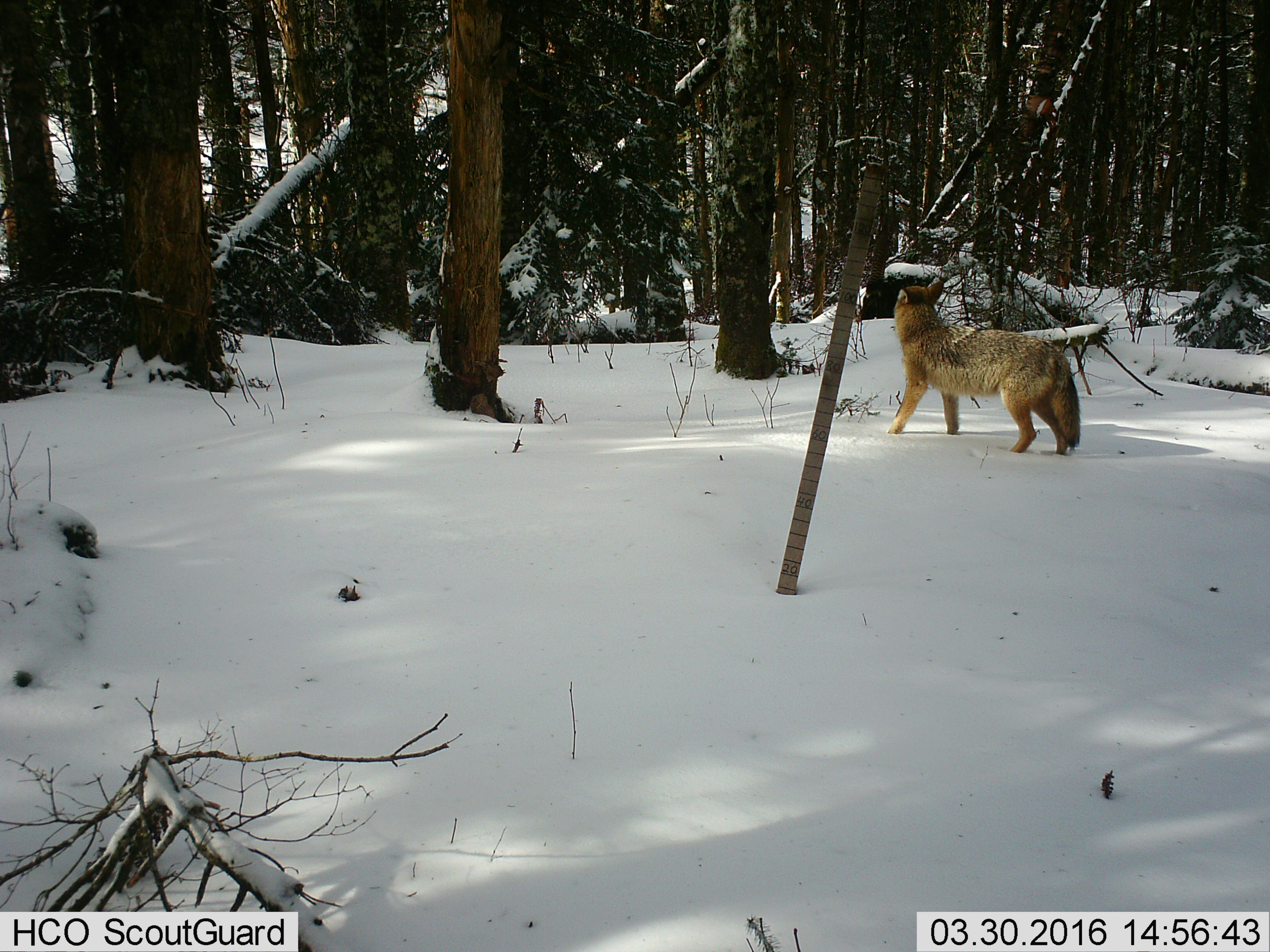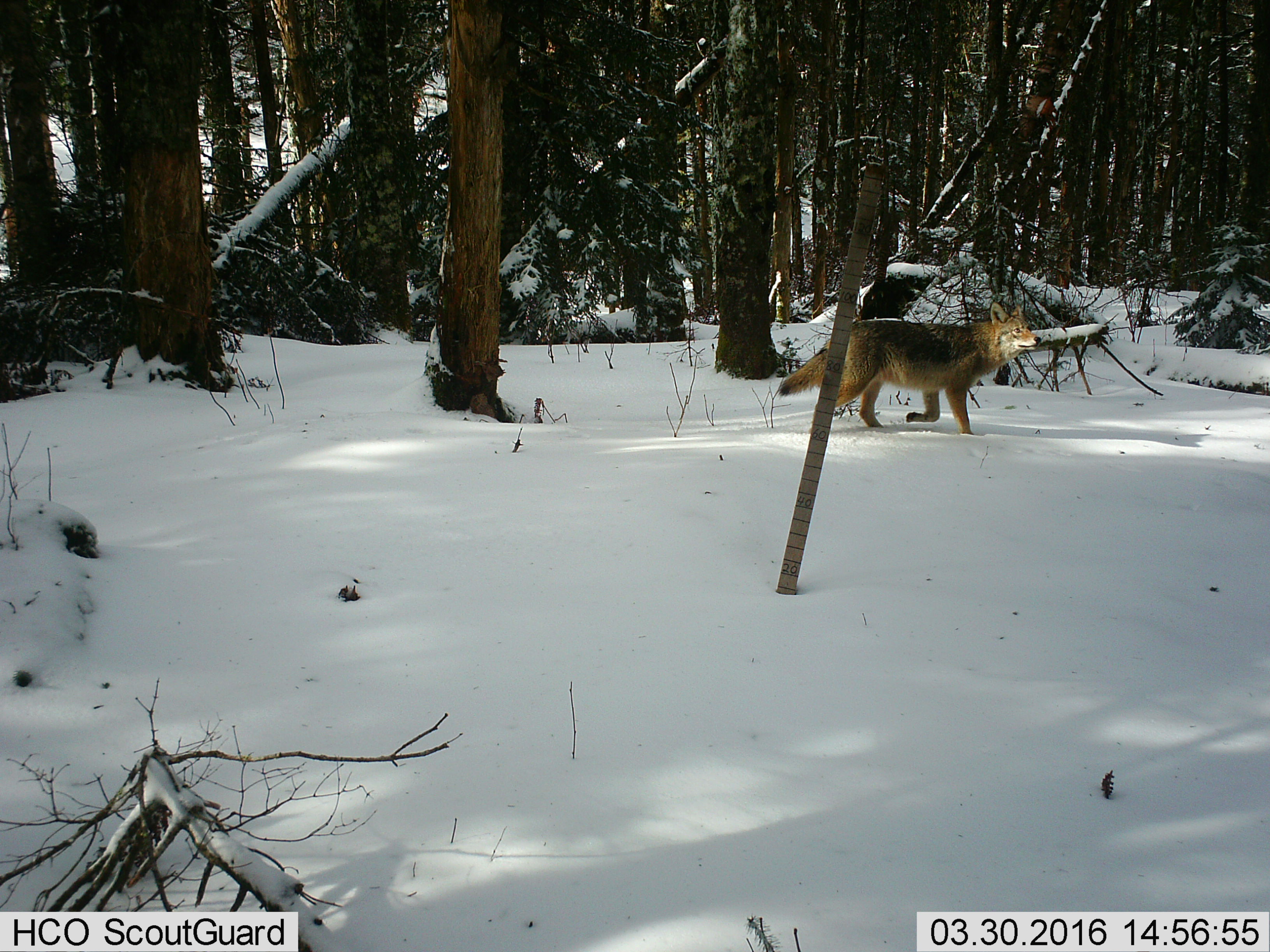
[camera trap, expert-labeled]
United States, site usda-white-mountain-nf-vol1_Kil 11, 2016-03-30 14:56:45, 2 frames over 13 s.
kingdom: Animalia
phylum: Chordata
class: Mammalia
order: Carnivora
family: Canidae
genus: Canis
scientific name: Canis latrans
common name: coyote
Coyote (Canis latrans).